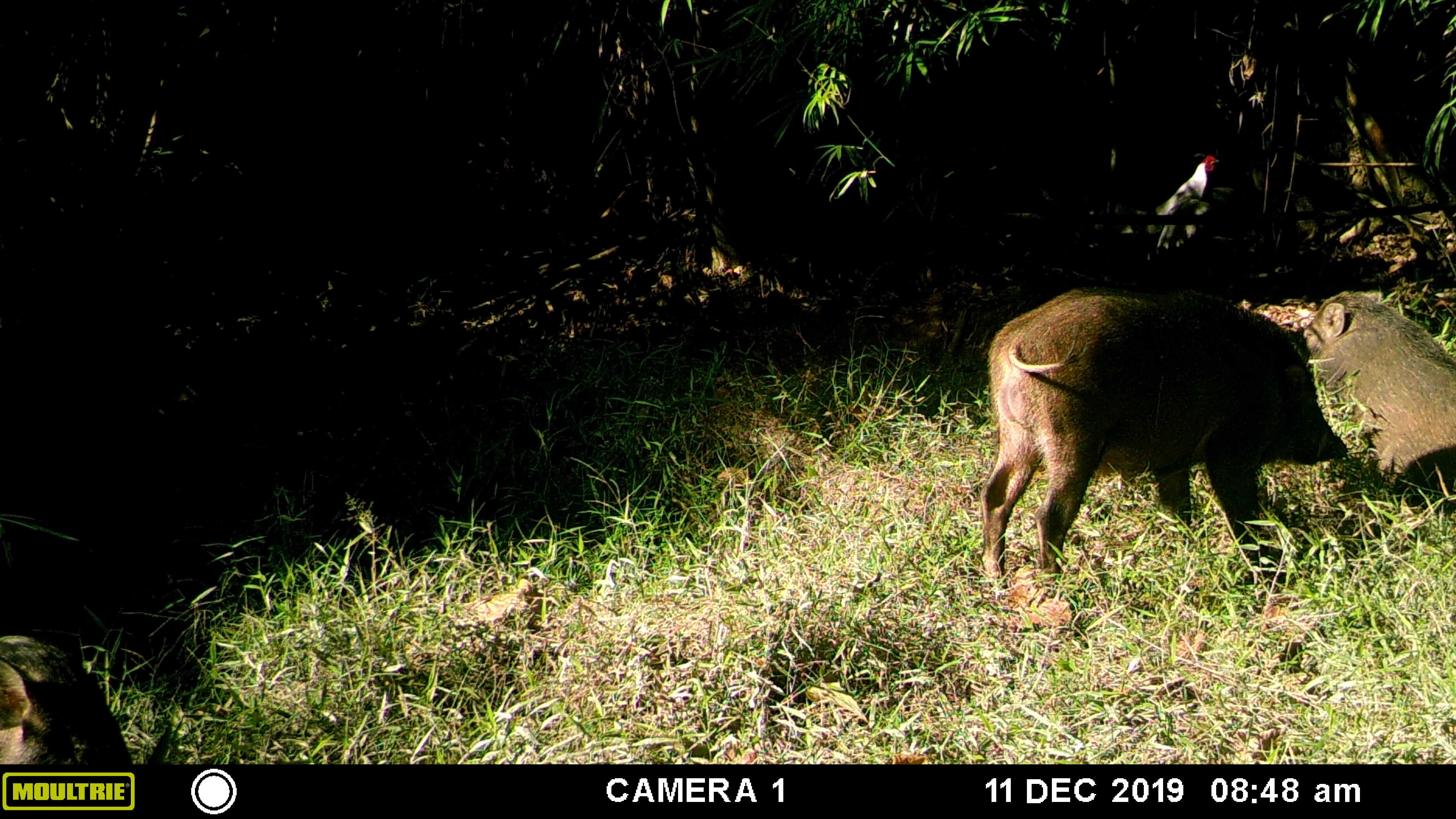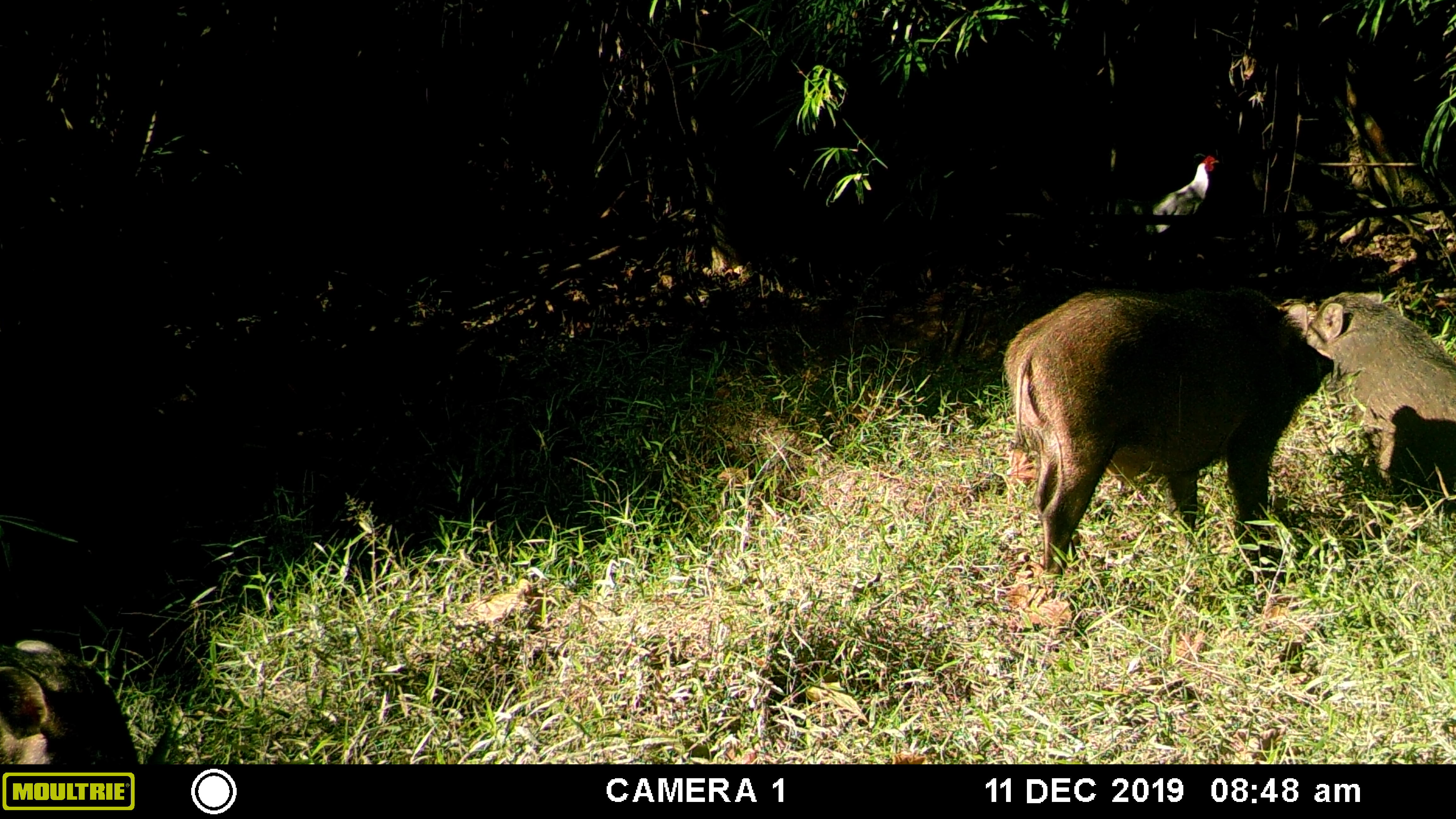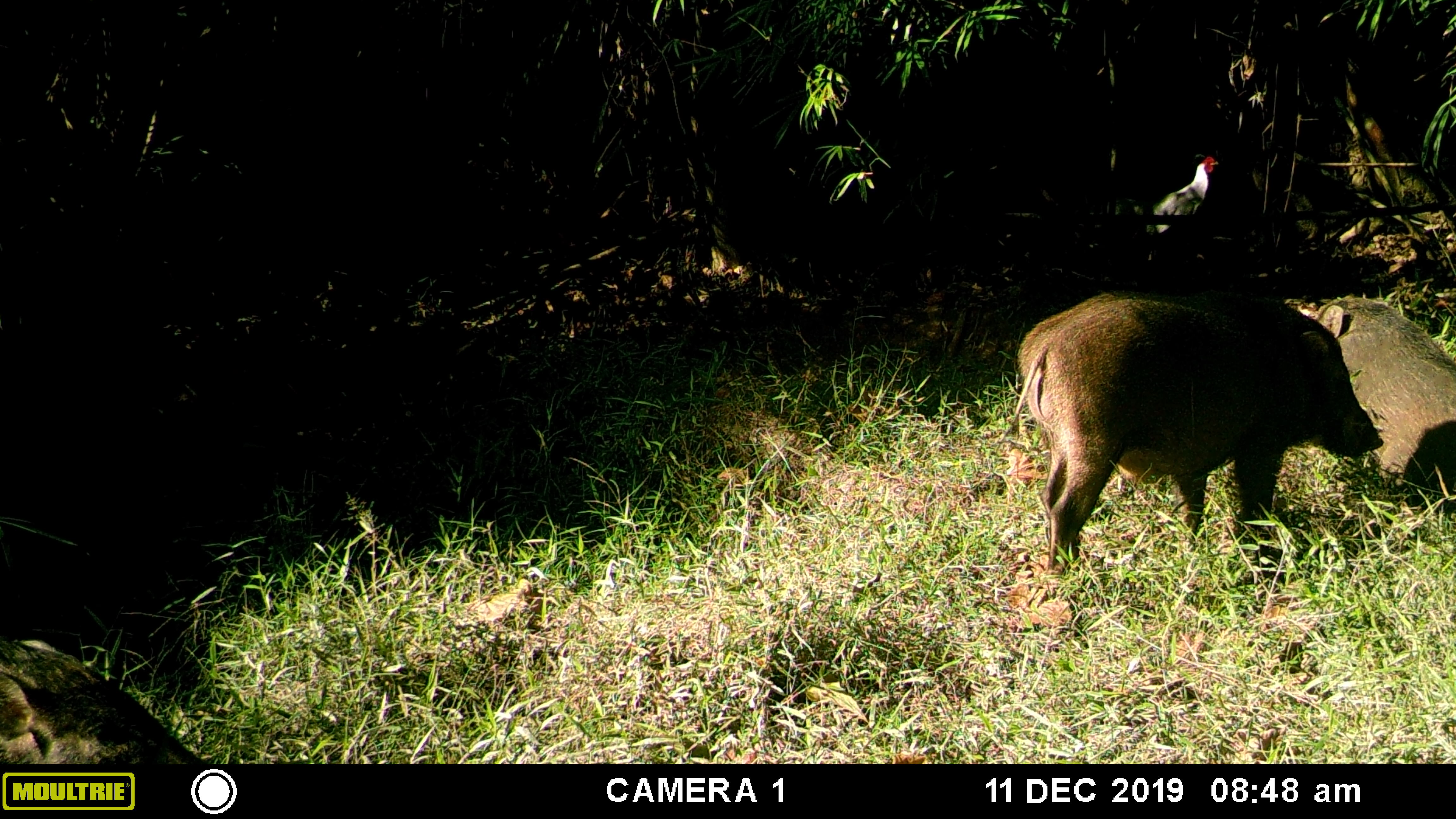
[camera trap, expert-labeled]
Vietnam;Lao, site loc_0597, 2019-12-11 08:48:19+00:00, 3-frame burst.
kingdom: Animalia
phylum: Chordata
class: Mammalia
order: Artiodactyla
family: Suidae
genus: Sus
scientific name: Sus scrofa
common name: eurasian wild pig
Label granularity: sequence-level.